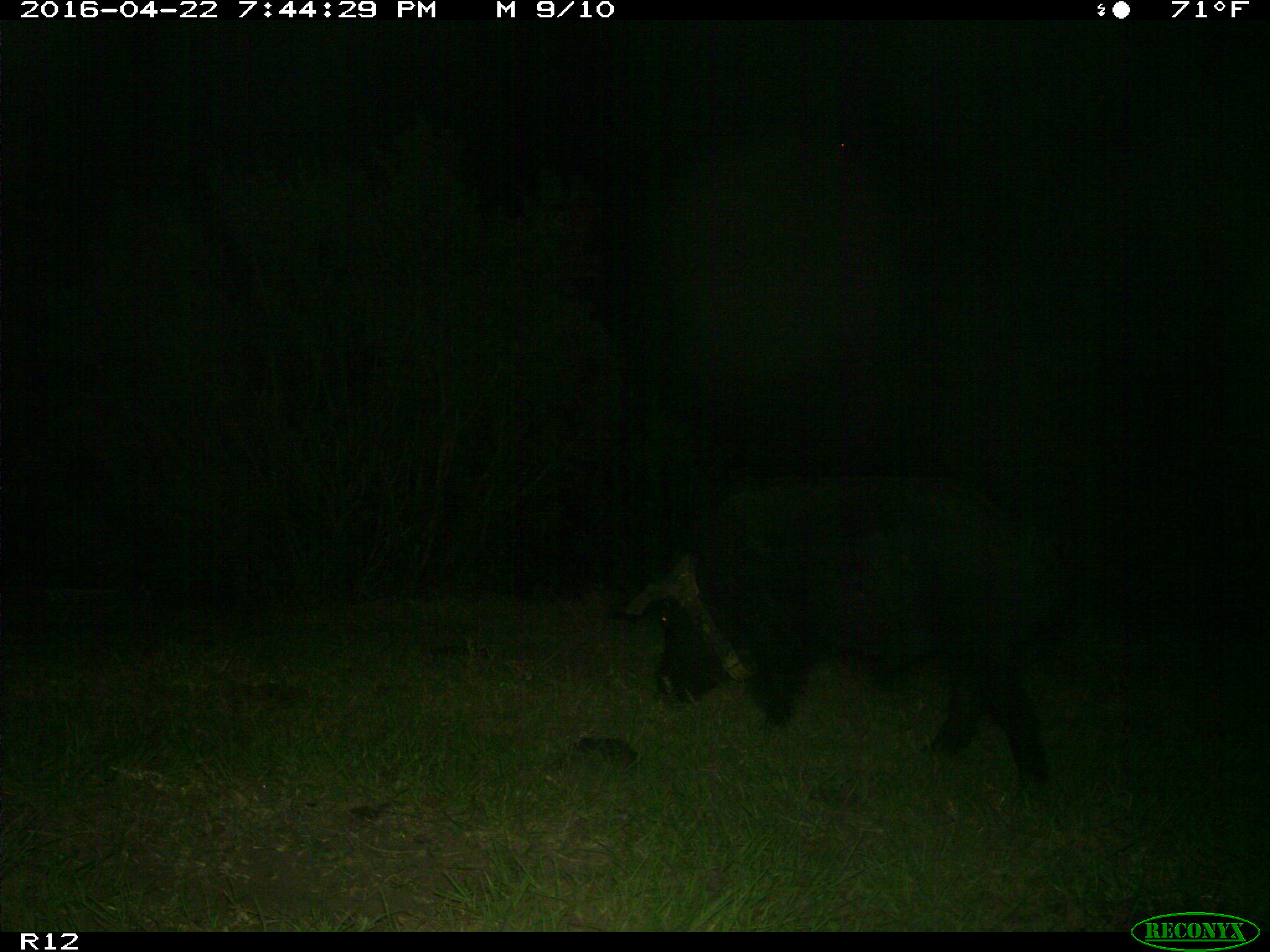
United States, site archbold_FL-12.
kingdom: Animalia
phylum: Chordata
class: Mammalia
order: Artiodactyla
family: Suidae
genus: Sus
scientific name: Sus scrofa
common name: wild boar